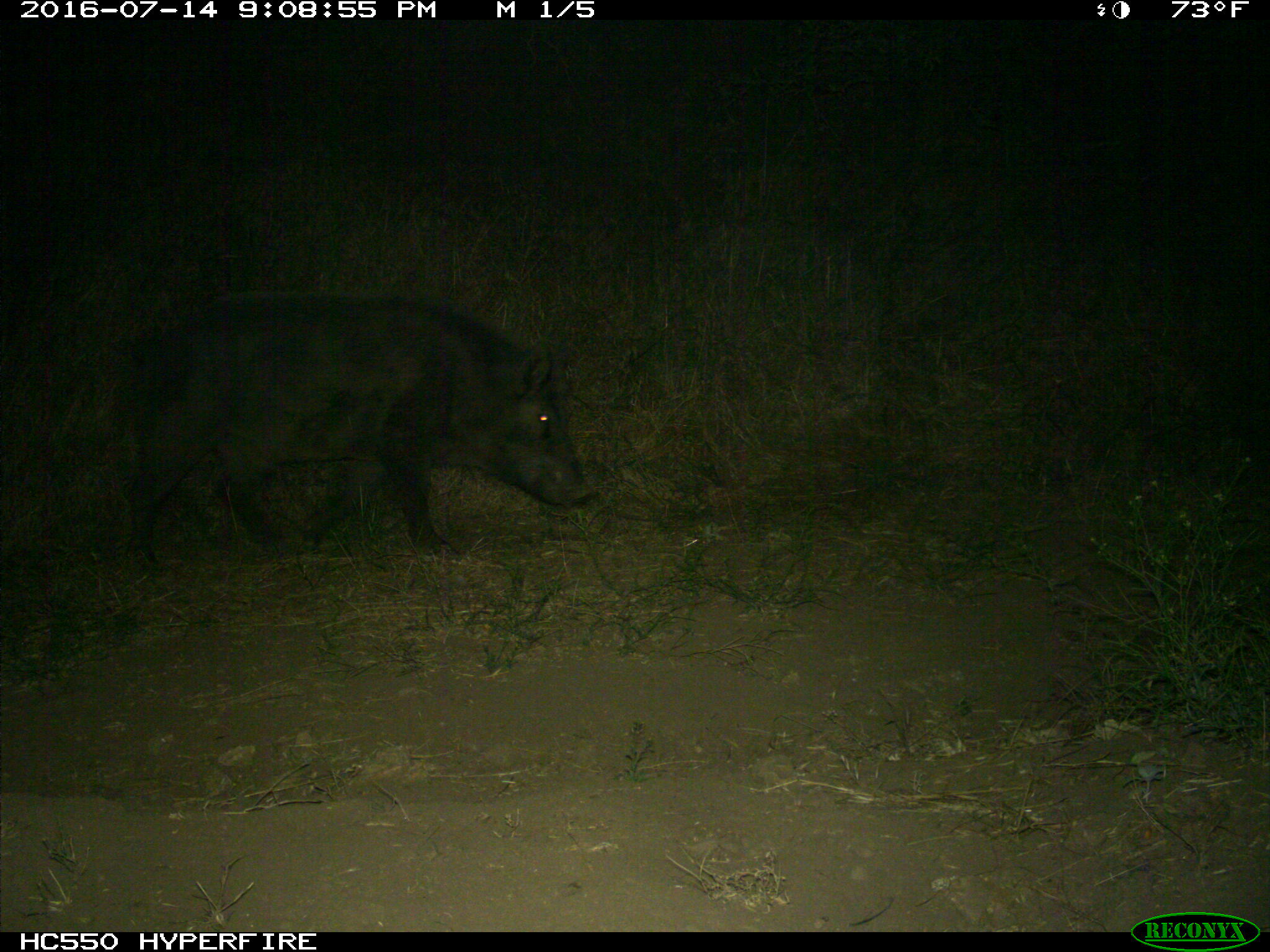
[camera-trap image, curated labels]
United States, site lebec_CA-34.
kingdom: Animalia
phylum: Chordata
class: Mammalia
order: Artiodactyla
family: Suidae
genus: Sus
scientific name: Sus scrofa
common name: wild boar